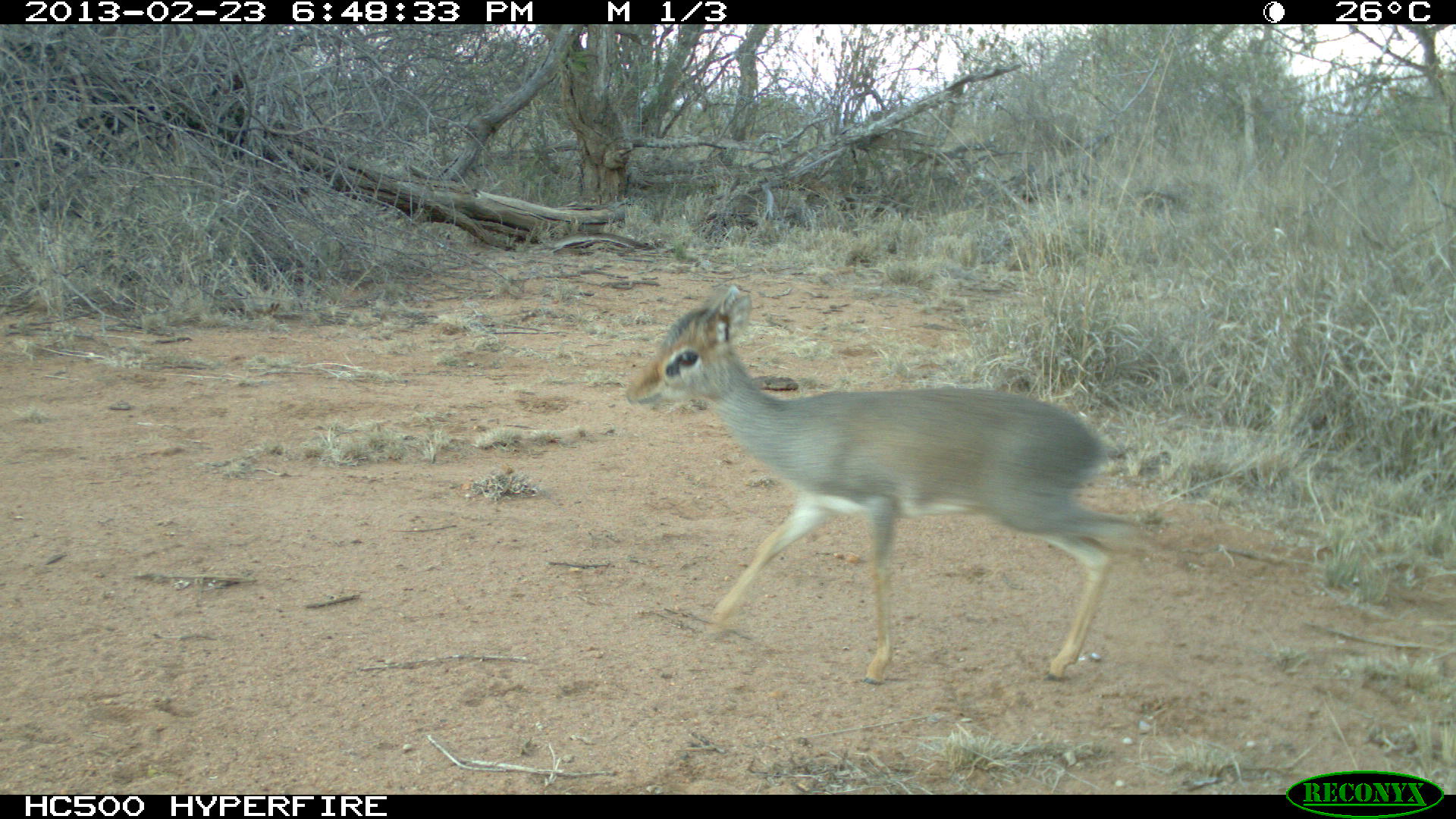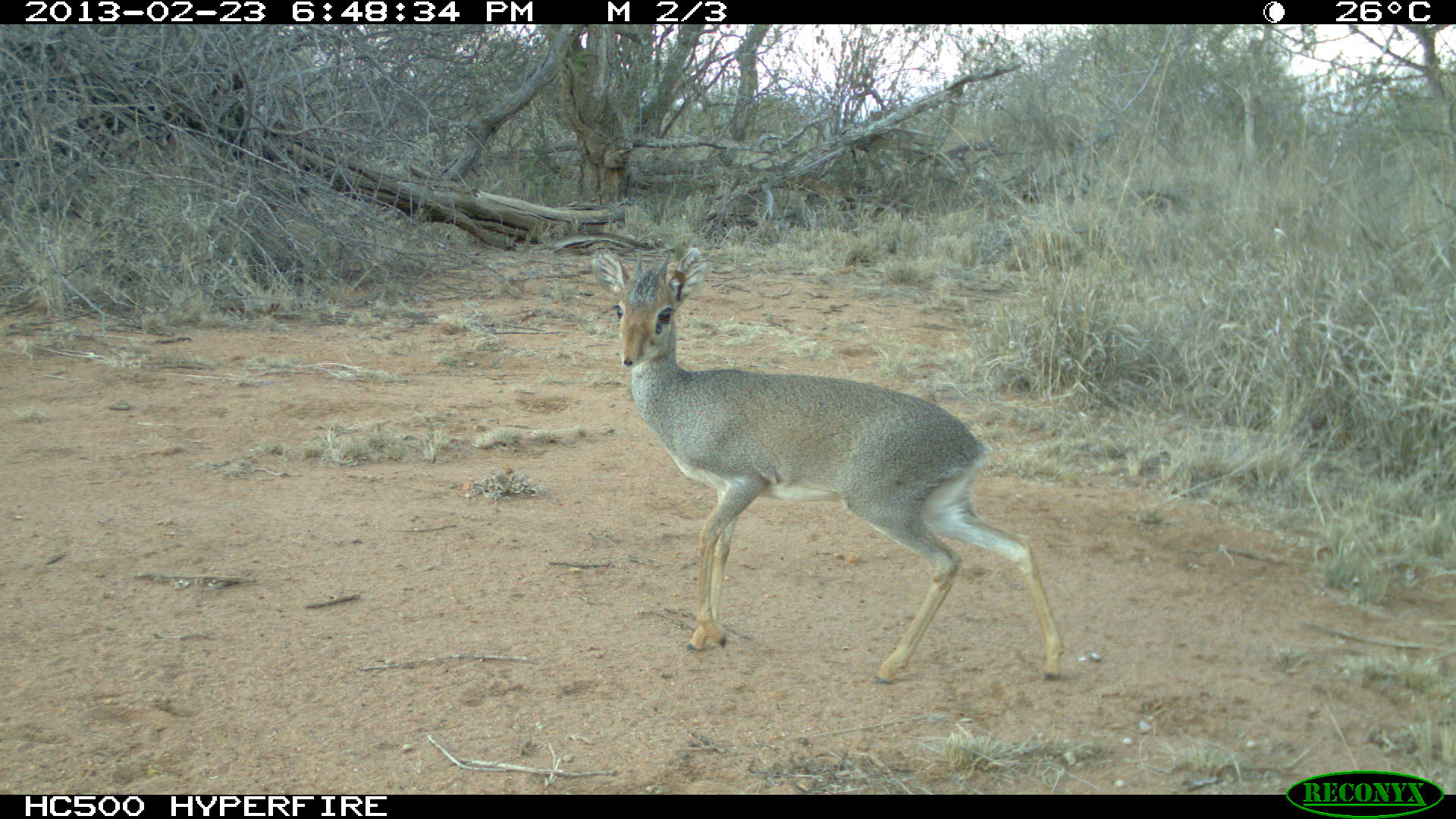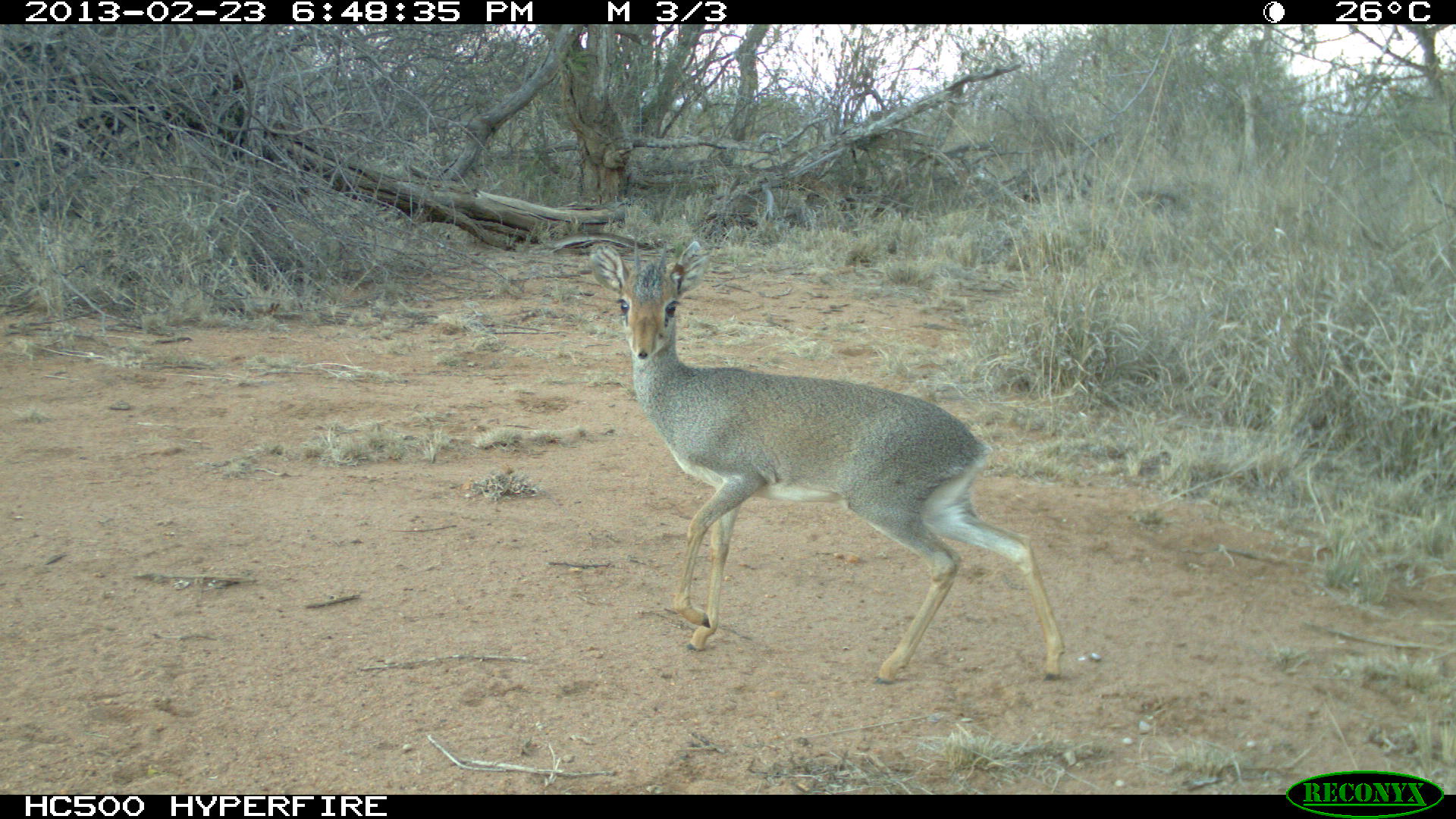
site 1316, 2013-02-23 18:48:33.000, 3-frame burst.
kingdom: Animalia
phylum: Chordata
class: Mammalia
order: Artiodactyla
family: Bovidae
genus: Madoqua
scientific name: Madoqua guentheri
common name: günther's dik-dik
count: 1